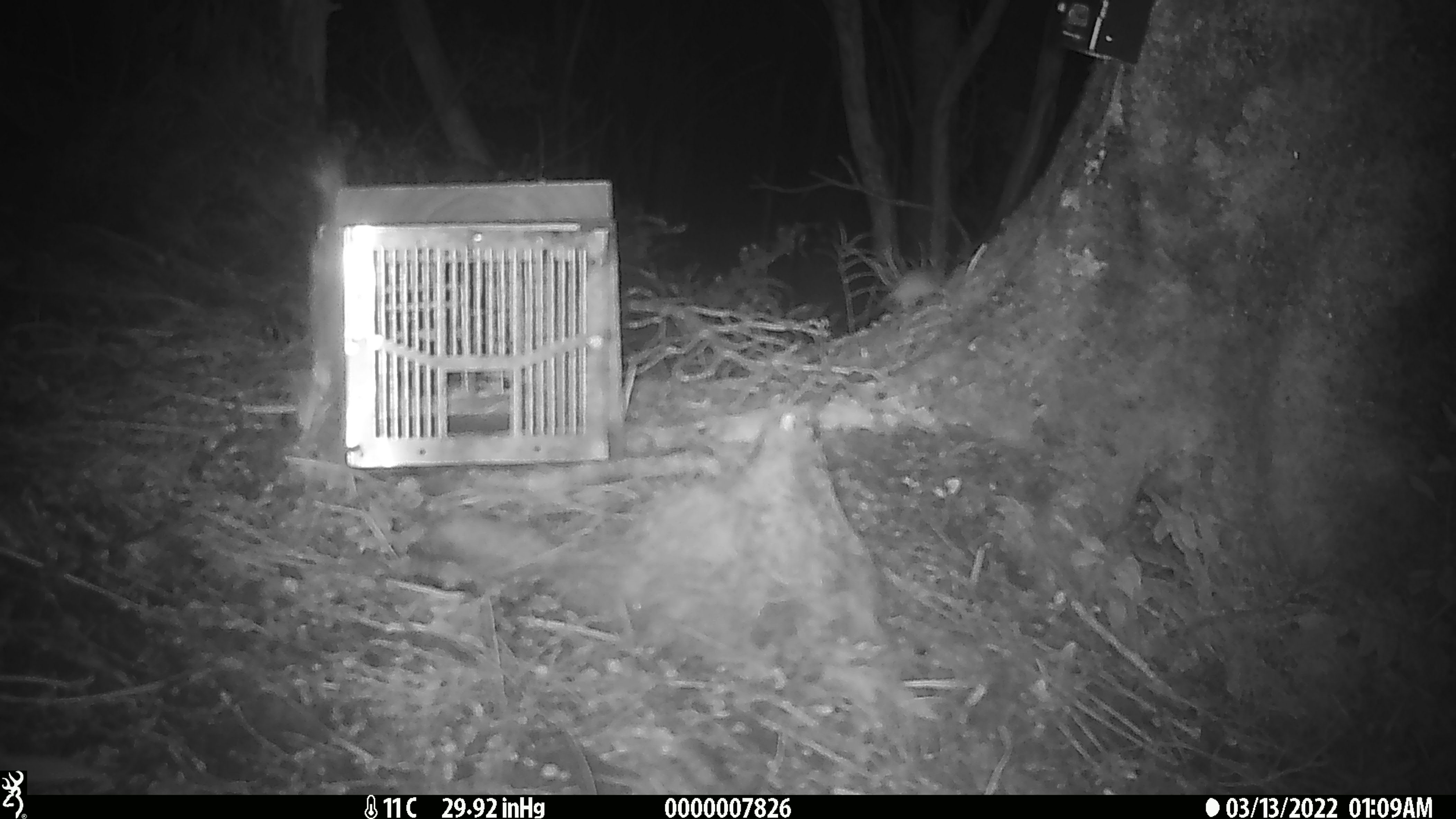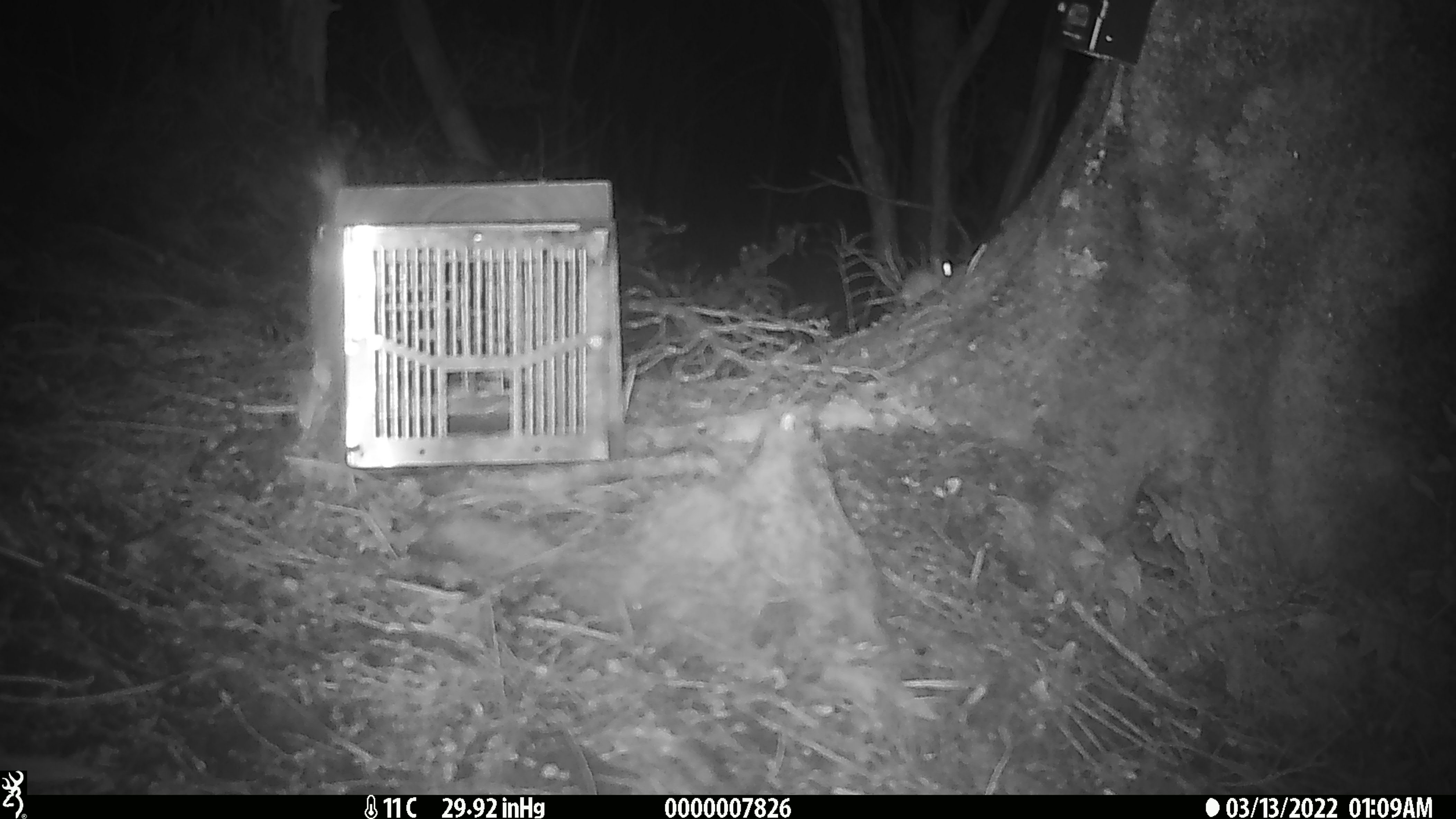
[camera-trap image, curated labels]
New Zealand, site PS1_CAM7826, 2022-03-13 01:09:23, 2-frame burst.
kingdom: Animalia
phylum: Chordata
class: Mammalia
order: Rodentia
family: Muridae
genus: Mus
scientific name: Mus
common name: mouse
Mouse (Mus).